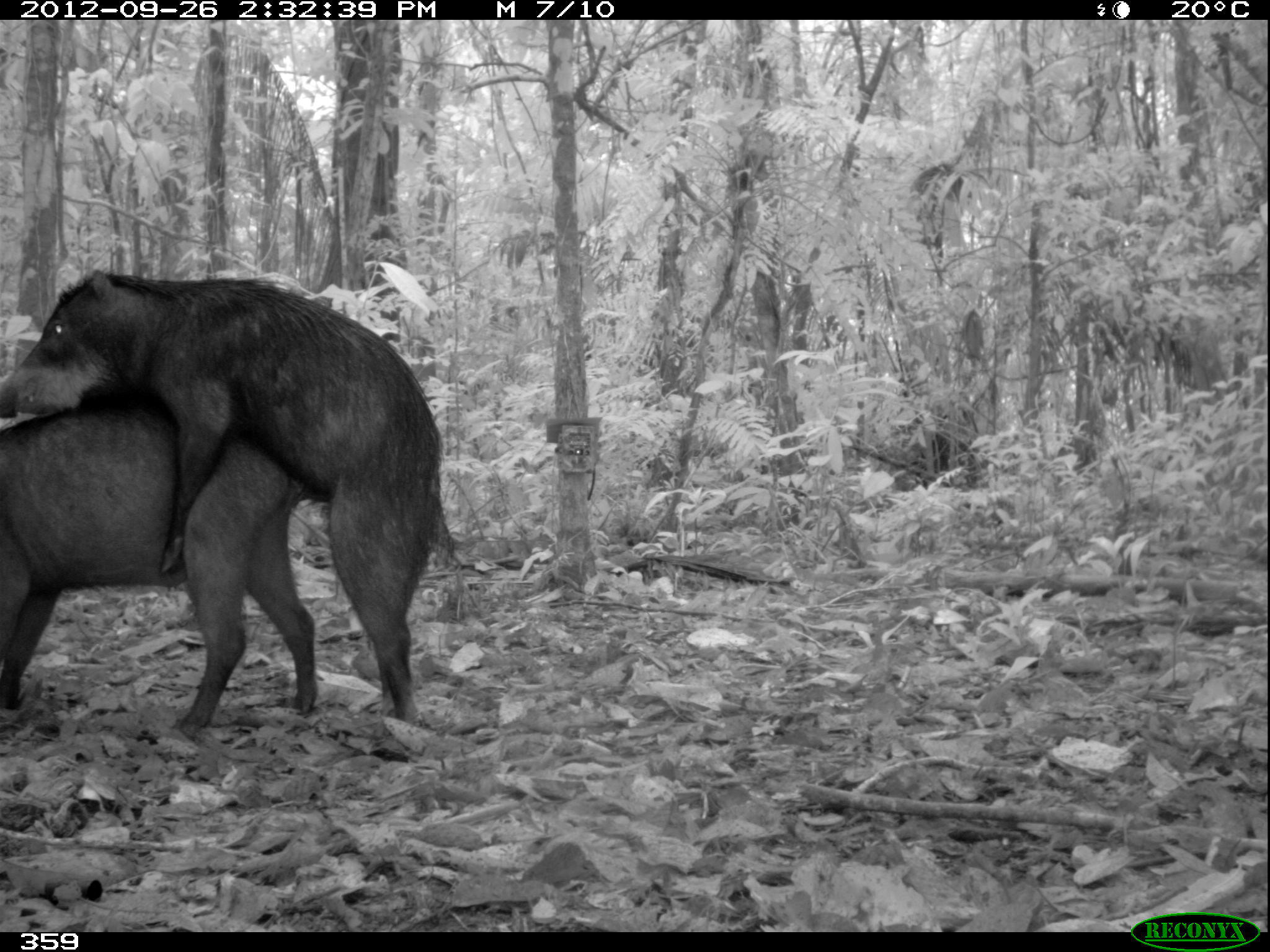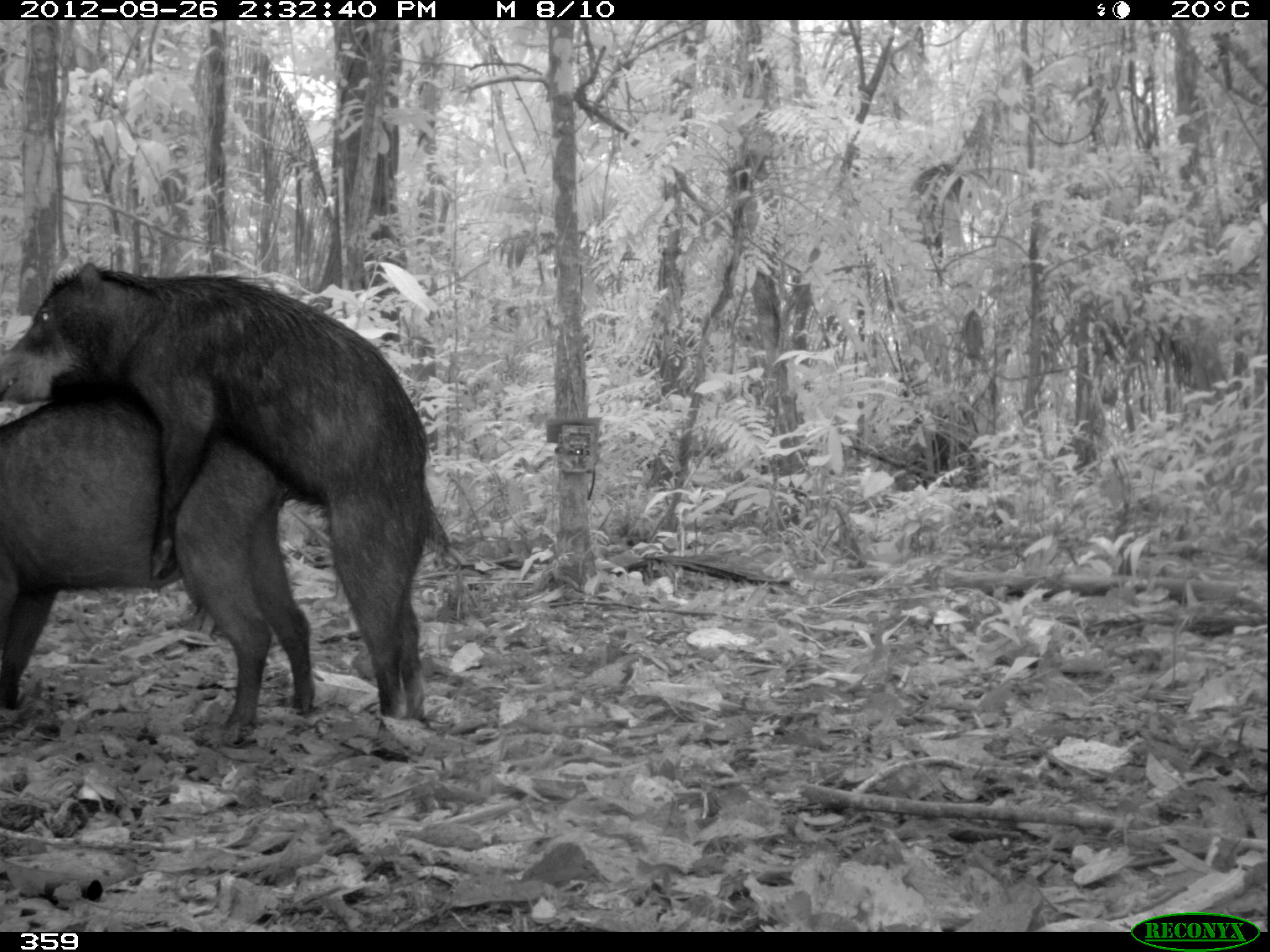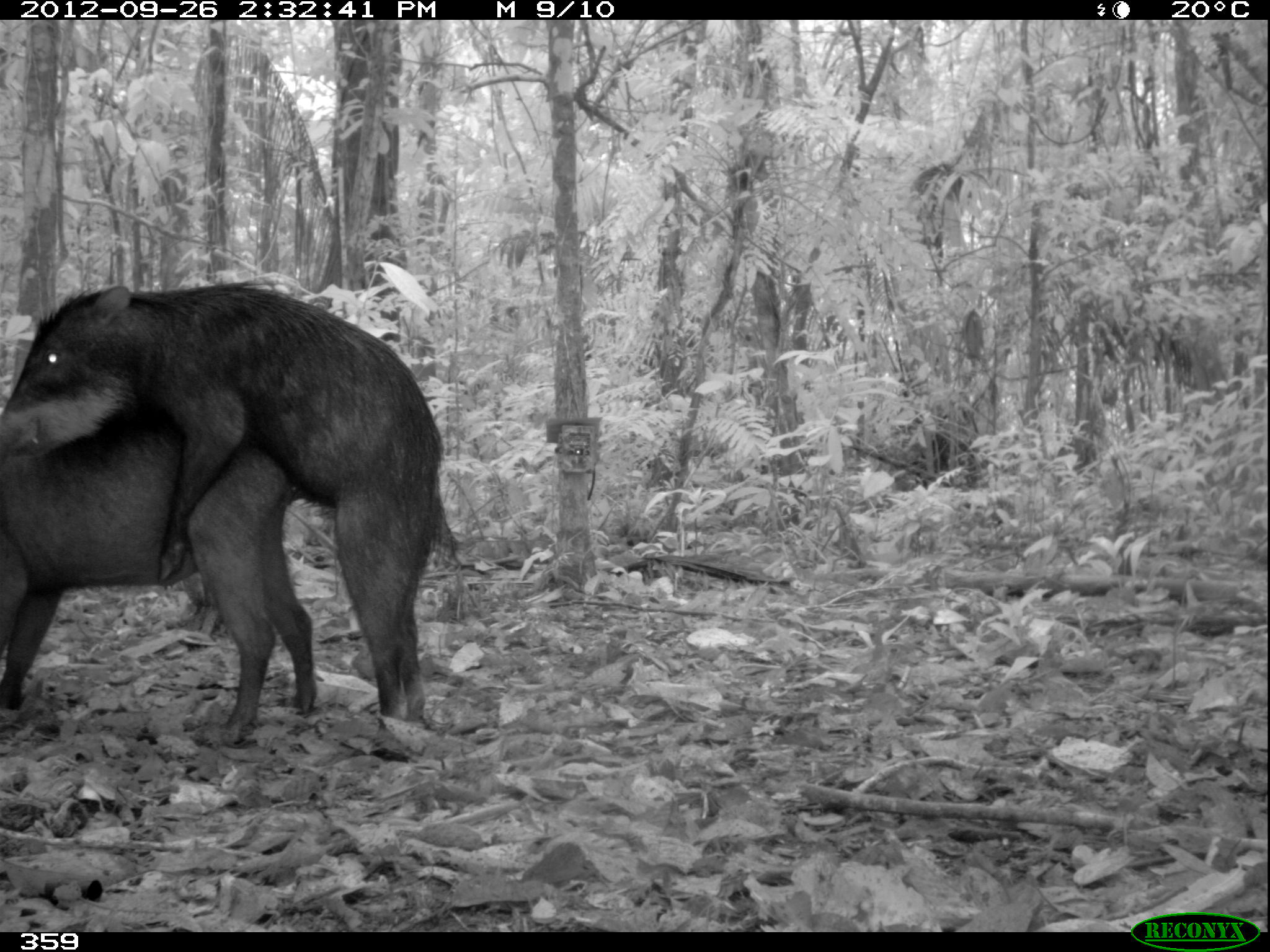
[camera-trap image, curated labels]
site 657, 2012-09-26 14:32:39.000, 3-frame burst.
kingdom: Animalia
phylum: Chordata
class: Mammalia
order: Artiodactyla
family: Tayassuidae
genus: Tayassu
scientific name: Tayassu pecari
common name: white-lipped peccary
Tayassu pecari (white-lipped peccary).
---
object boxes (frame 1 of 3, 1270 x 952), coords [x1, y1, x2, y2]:
tayassu pecari: [0, 266, 454, 719]; [0, 407, 315, 736]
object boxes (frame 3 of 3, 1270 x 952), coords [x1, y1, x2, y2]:
tayassu pecari: [0, 278, 457, 741]; [2, 386, 313, 736]